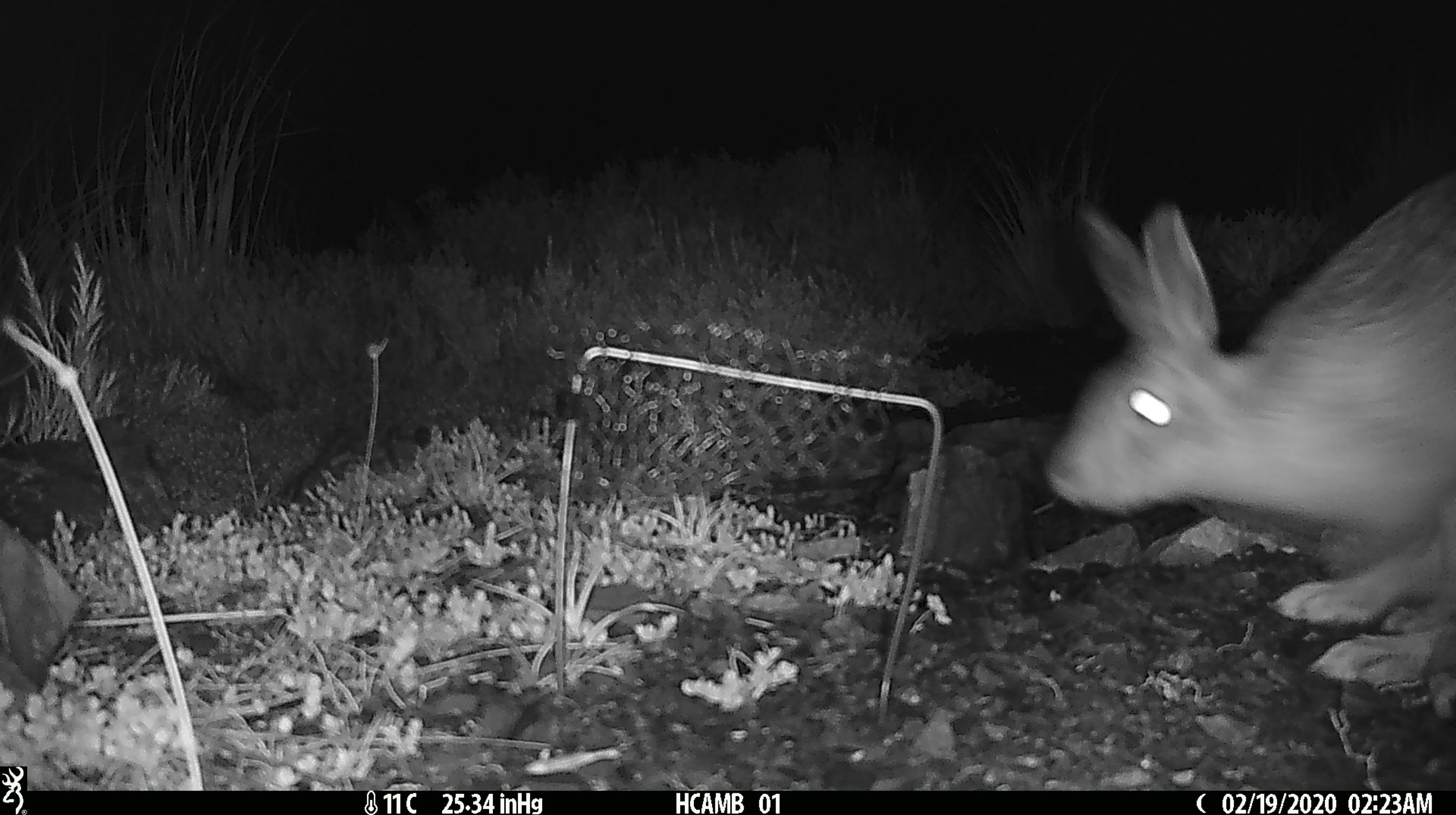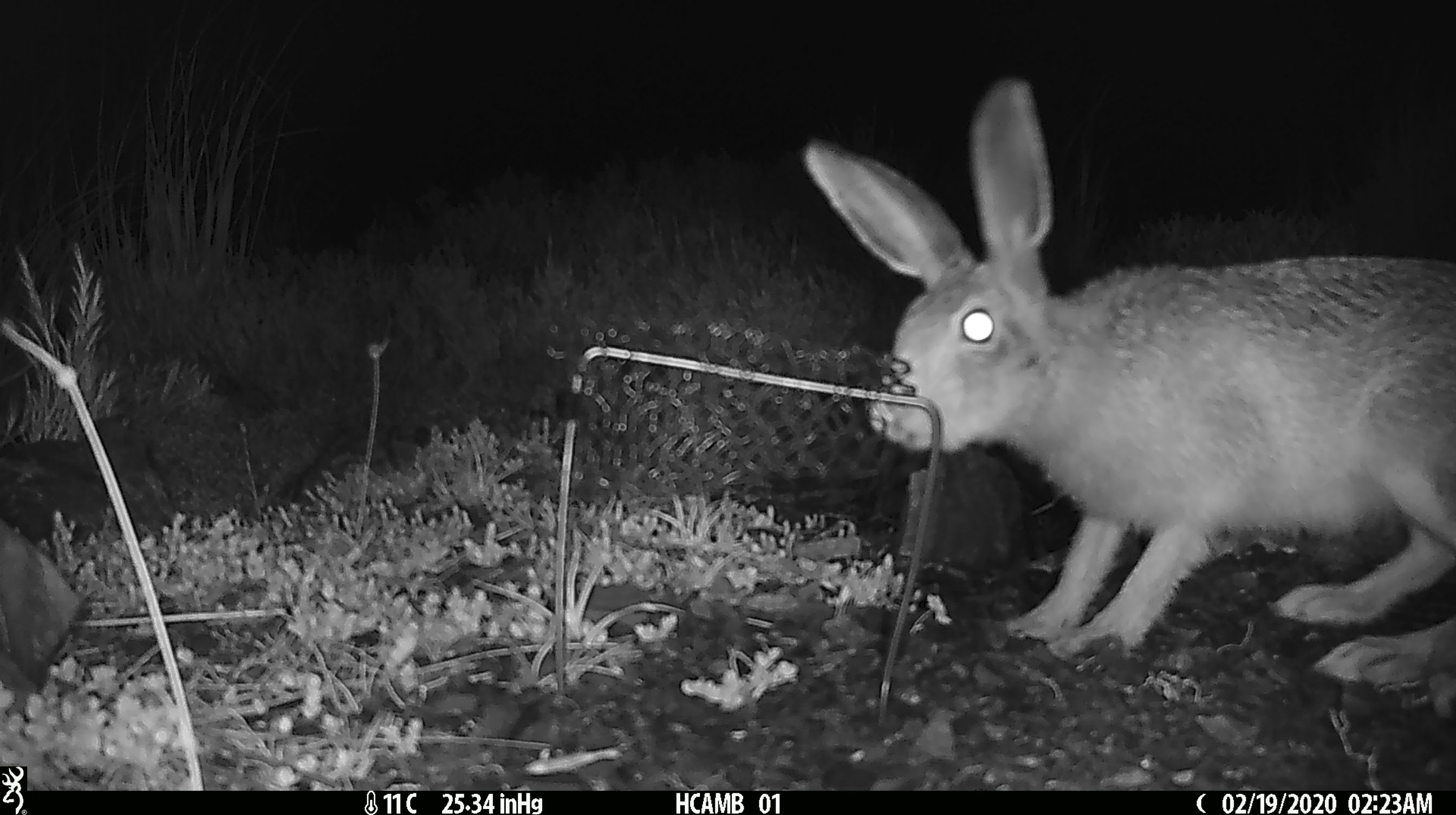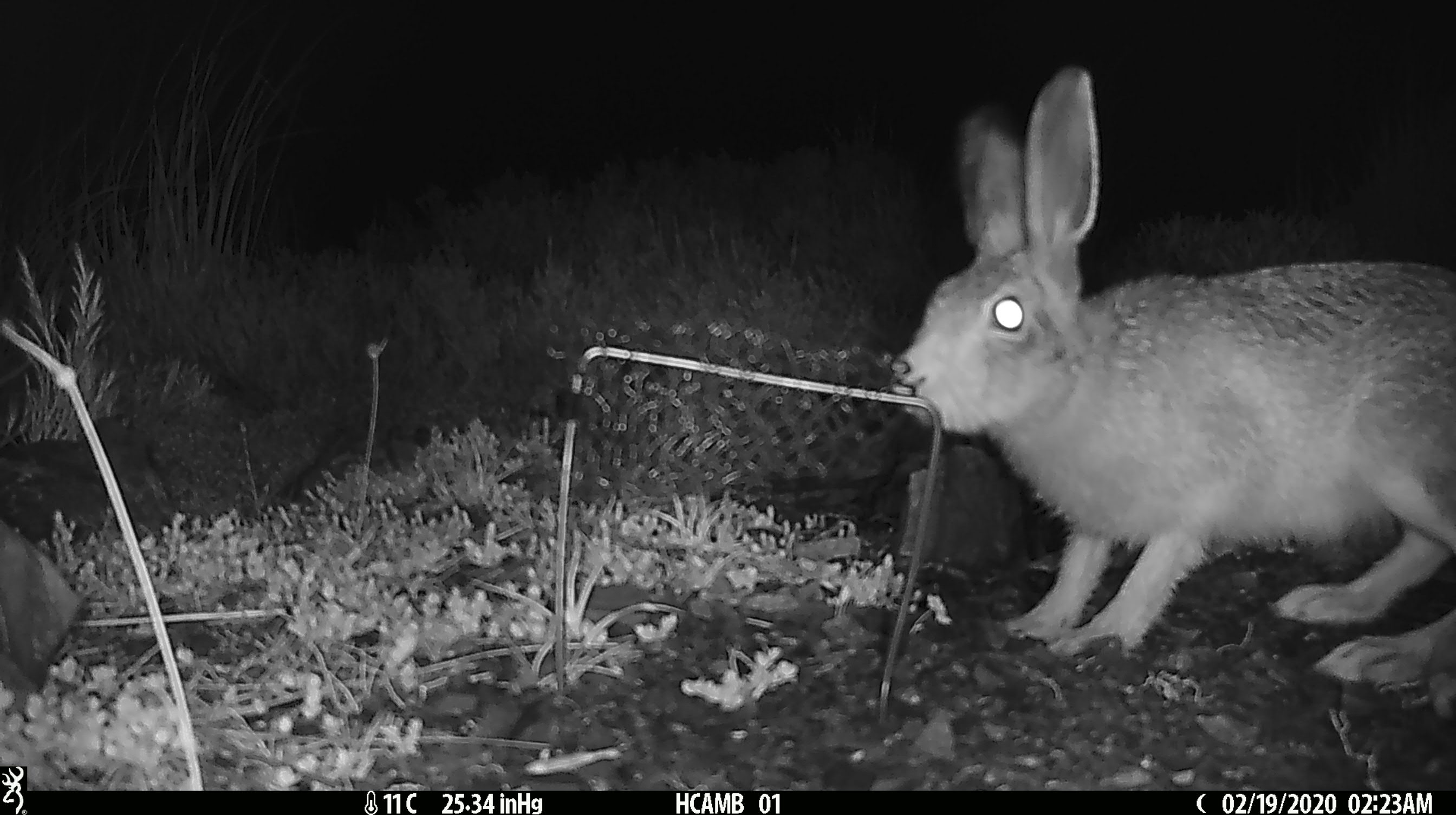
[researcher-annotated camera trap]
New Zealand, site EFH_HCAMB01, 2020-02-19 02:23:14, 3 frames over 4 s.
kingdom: Animalia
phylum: Chordata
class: Mammalia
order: Lagomorpha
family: Leporidae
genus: Lepus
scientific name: Lepus europaeus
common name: brown hare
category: hare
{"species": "hare (brown hare) (Lepus europaeus)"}